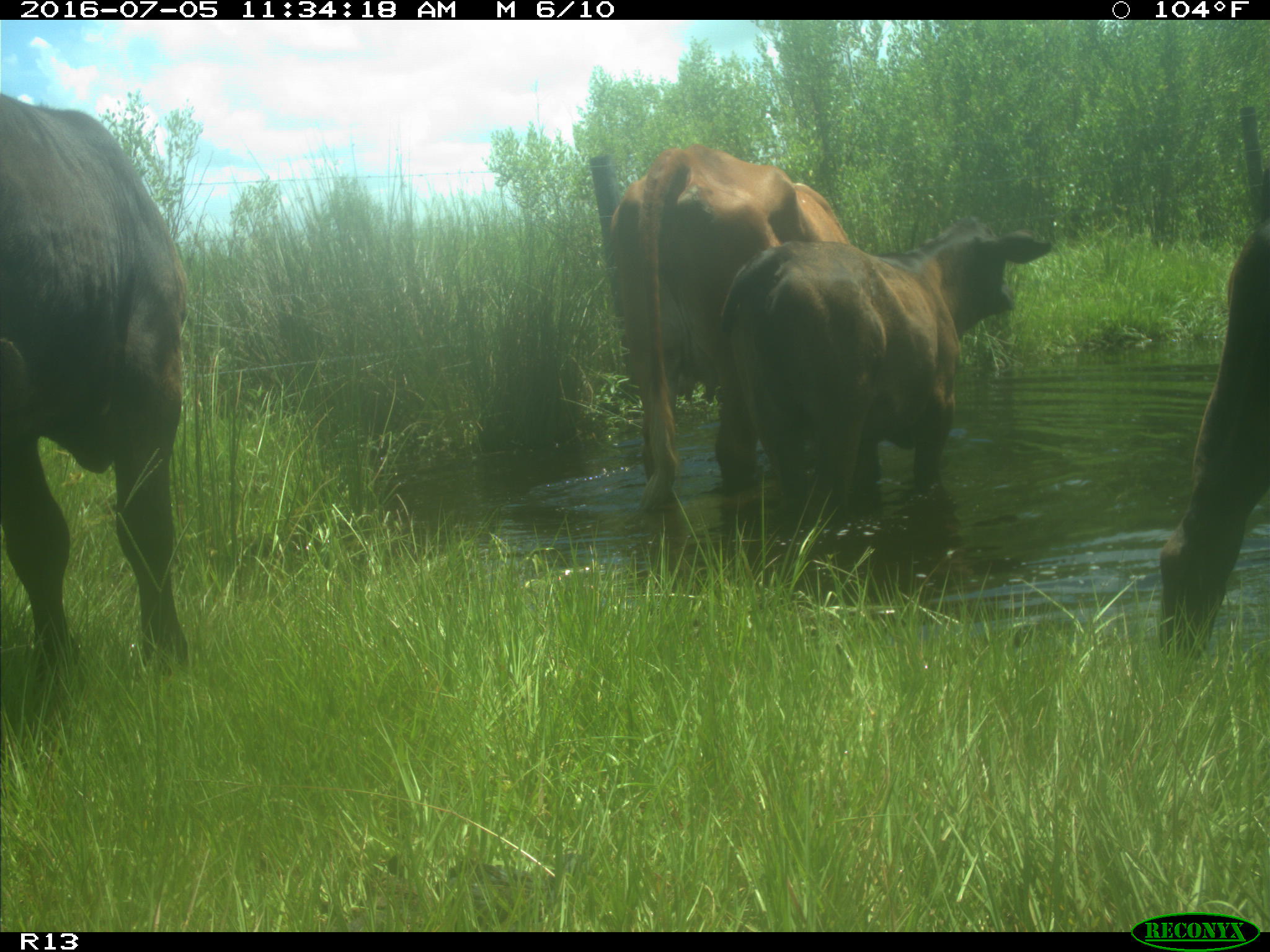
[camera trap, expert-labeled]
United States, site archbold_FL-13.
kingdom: Animalia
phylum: Chordata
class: Mammalia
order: Artiodactyla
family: Bovidae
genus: Bos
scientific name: Bos taurus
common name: domestic cow